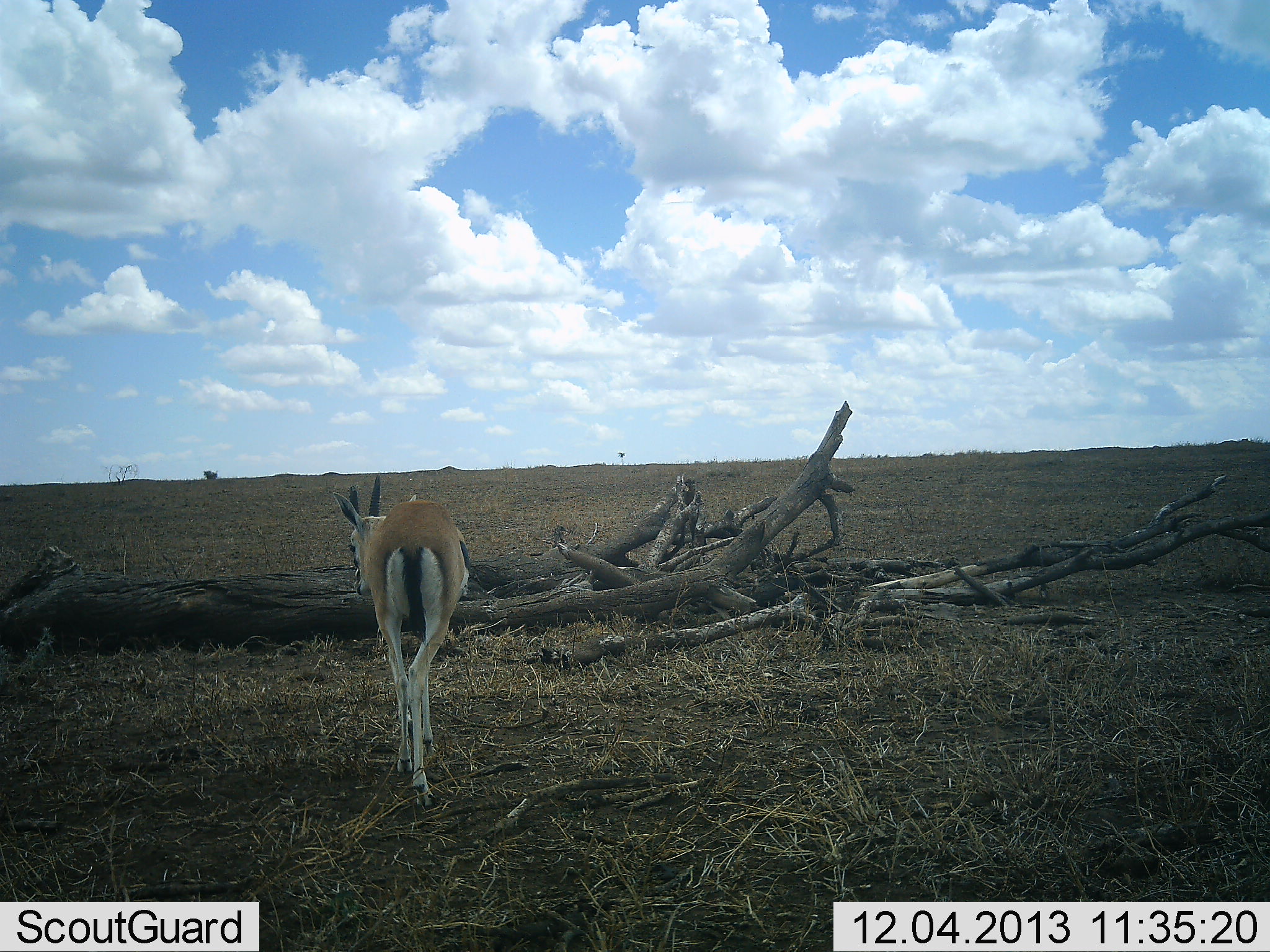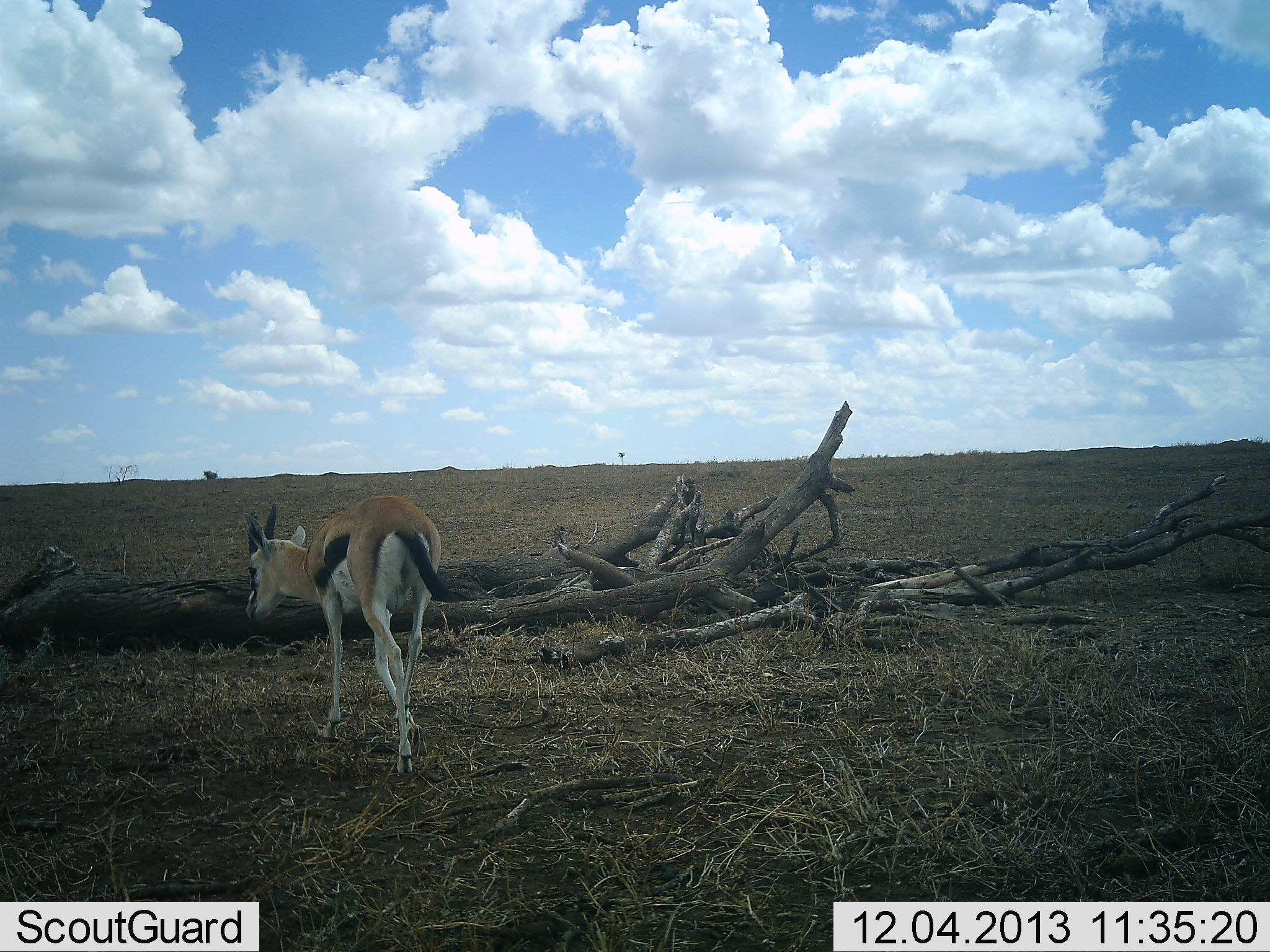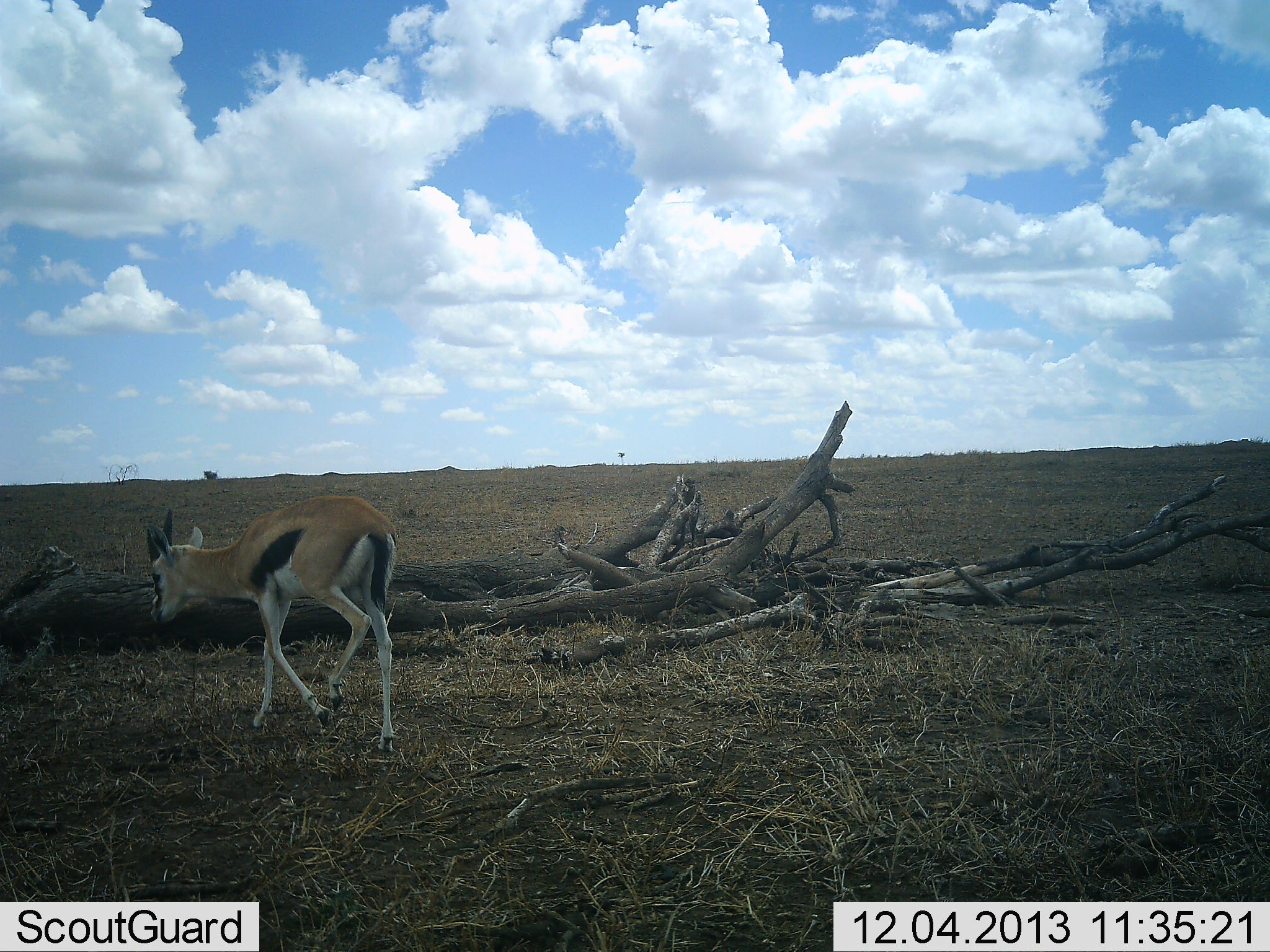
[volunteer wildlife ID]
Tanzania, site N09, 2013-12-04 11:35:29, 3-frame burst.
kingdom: Animalia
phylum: Chordata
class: Mammalia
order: Artiodactyla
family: Bovidae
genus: Eudorcas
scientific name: Eudorcas thomsonii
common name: thomson's gazelle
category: gazellethomsons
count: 1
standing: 4%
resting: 0%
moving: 98%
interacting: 0%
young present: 2%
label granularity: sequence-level